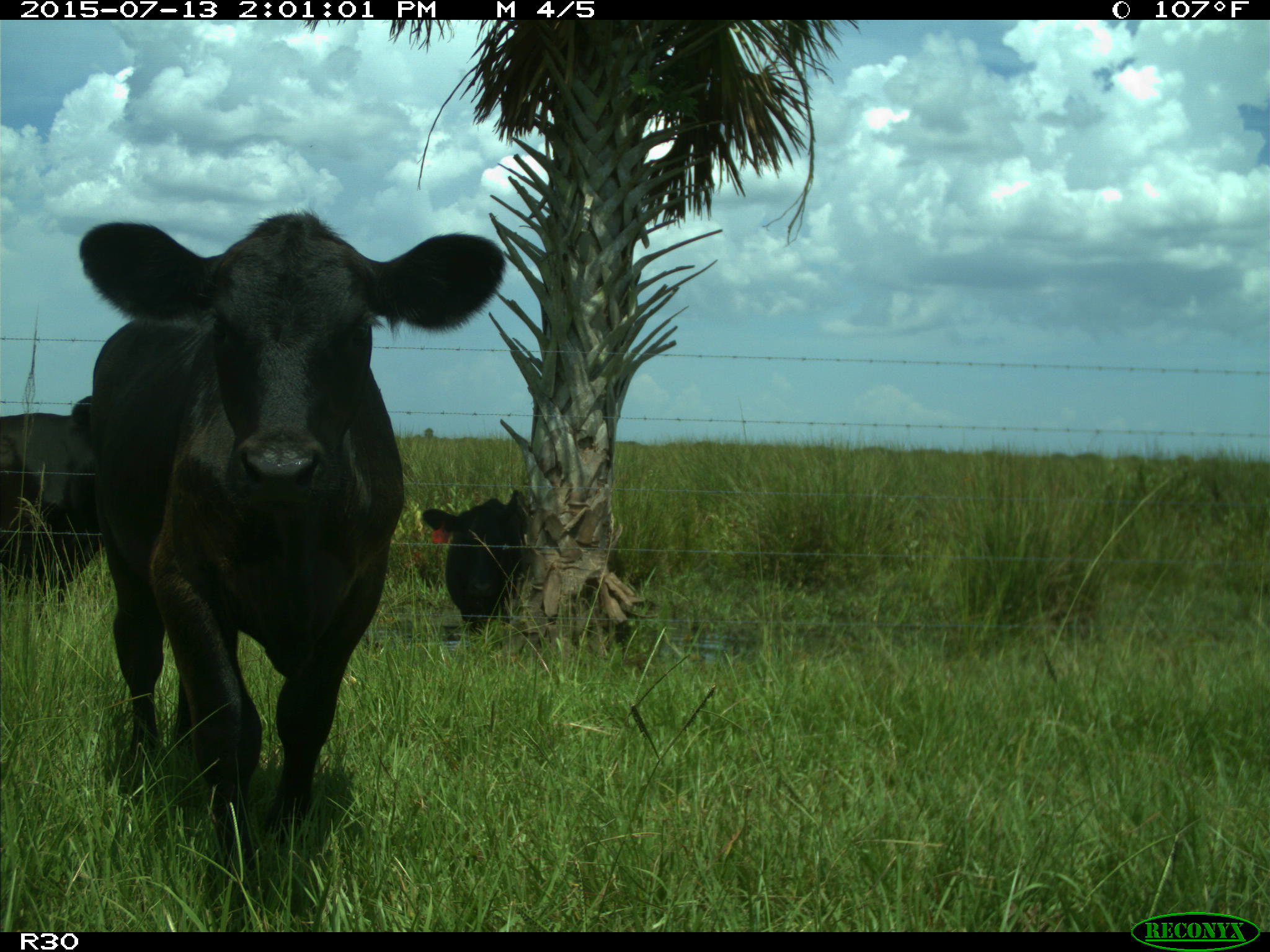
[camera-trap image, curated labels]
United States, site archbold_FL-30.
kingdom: Animalia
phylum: Chordata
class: Mammalia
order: Artiodactyla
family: Bovidae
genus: Bos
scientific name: Bos taurus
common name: domestic cow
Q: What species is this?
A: Bos taurus (domestic cow).